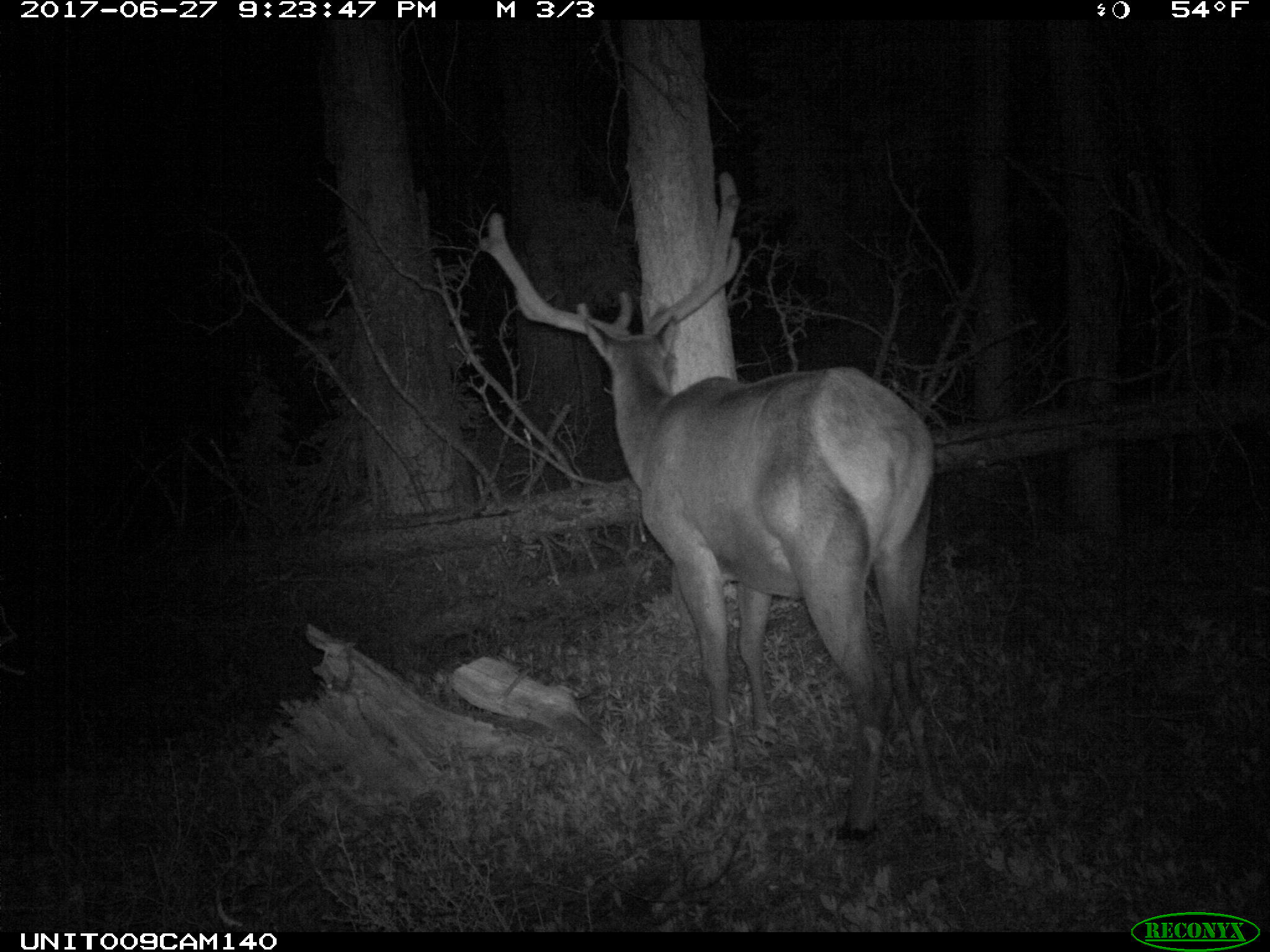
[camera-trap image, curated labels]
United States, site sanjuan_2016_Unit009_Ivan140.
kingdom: Animalia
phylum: Chordata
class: Mammalia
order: Artiodactyla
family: Cervidae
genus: Cervus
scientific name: Cervus elaphus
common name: red deer